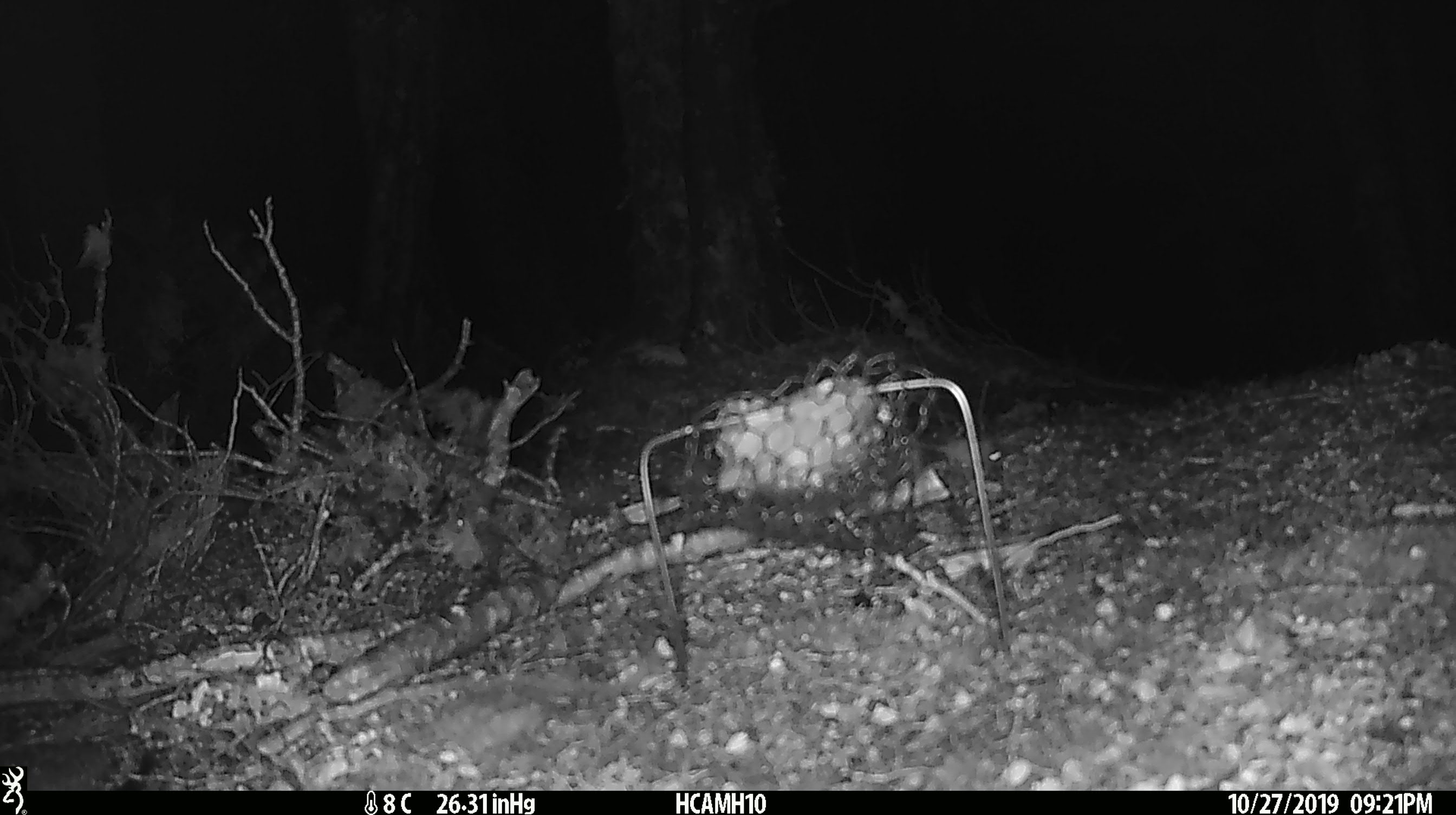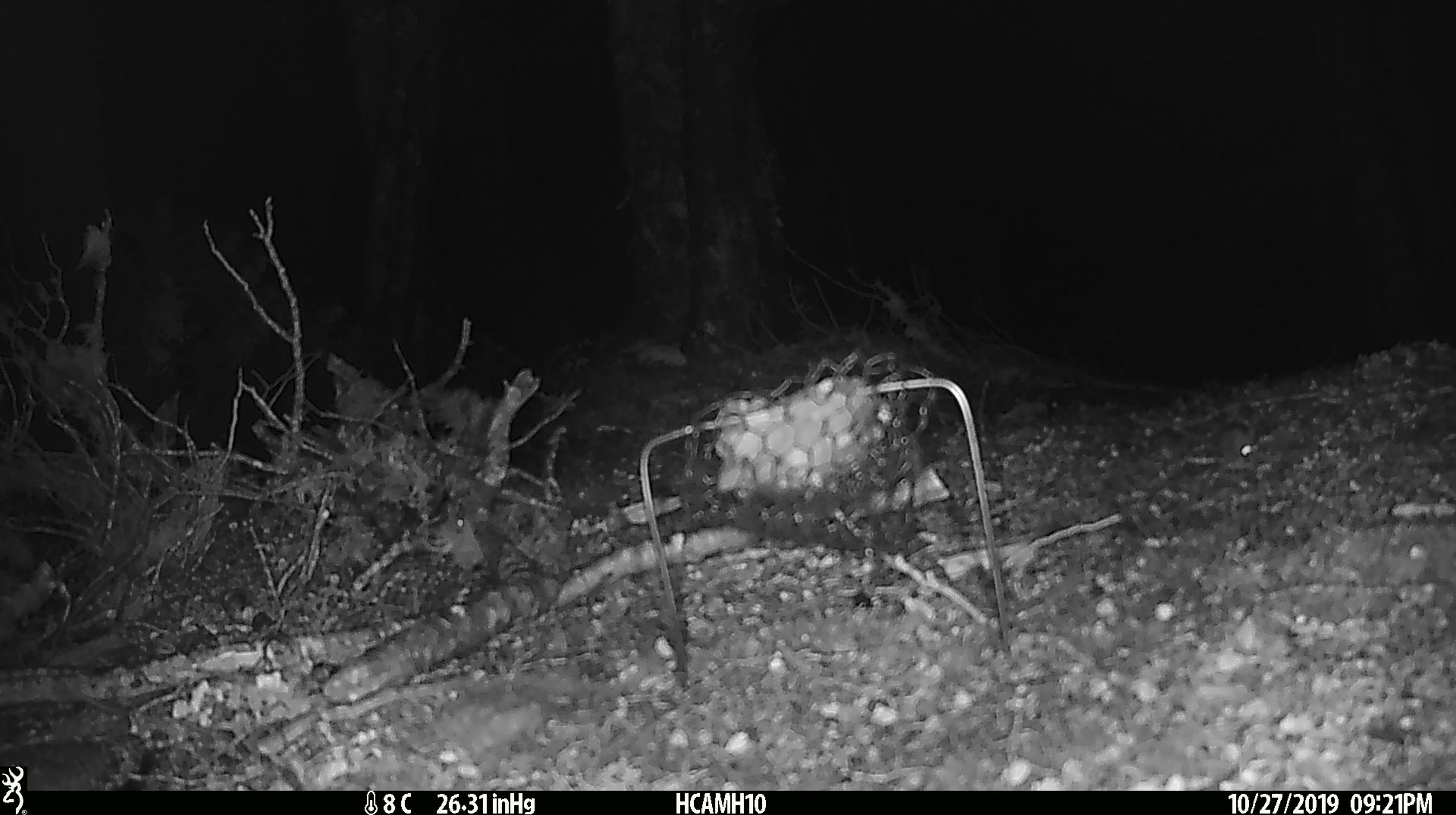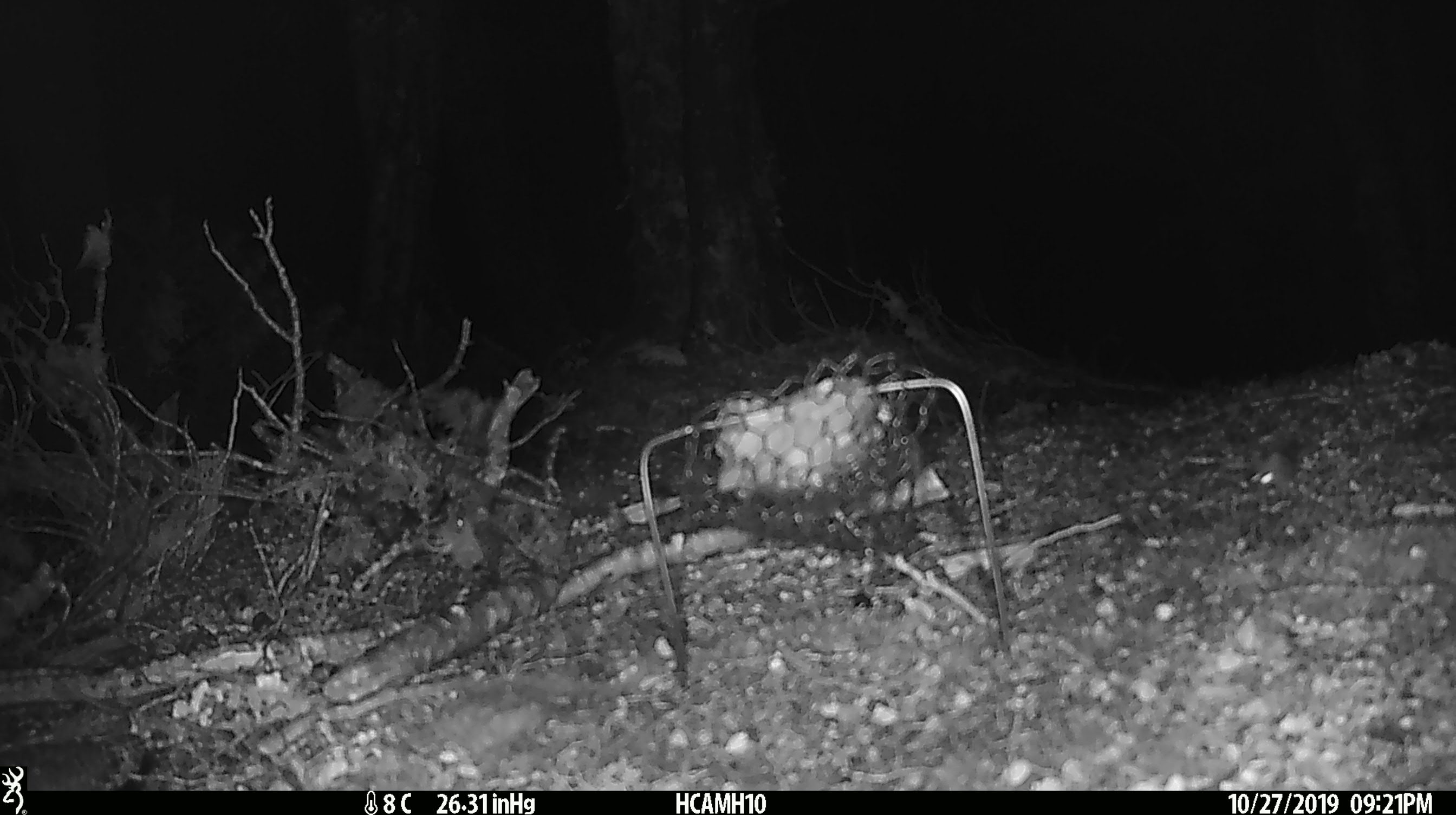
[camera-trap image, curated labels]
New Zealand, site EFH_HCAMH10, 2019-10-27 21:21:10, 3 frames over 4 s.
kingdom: Animalia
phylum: Chordata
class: Mammalia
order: Rodentia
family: Muridae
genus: Mus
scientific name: Mus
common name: mouse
Mouse (Mus).